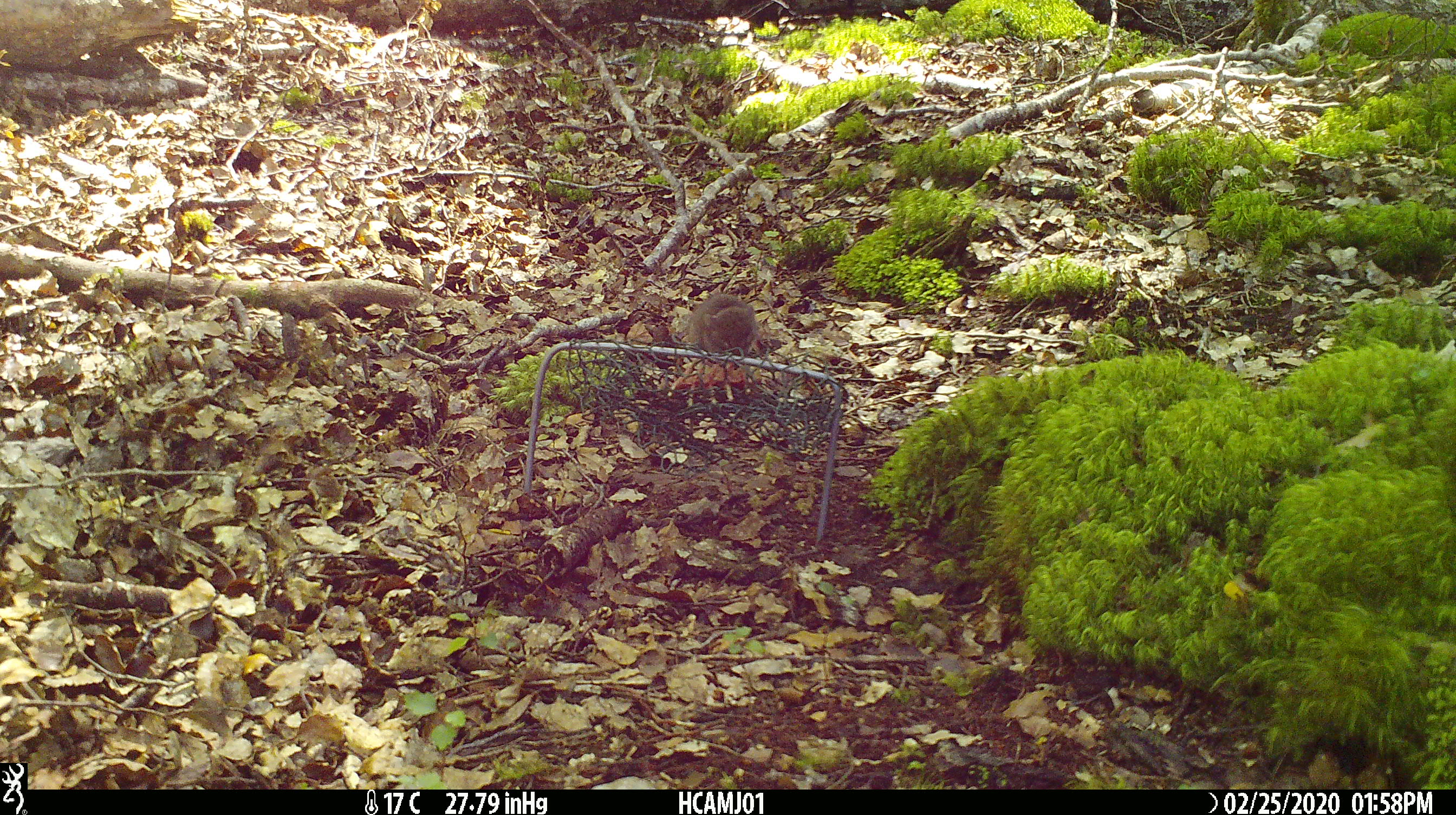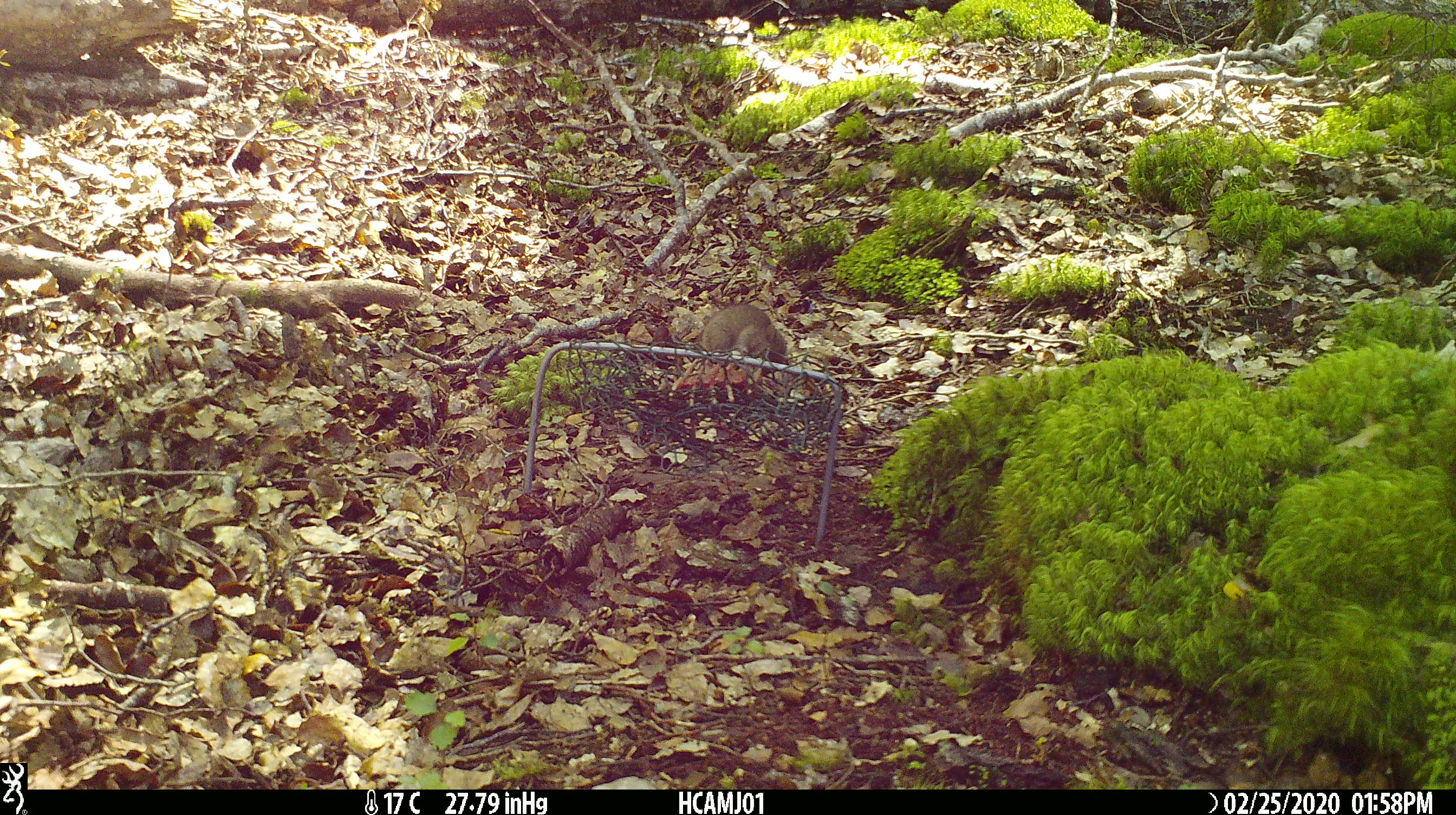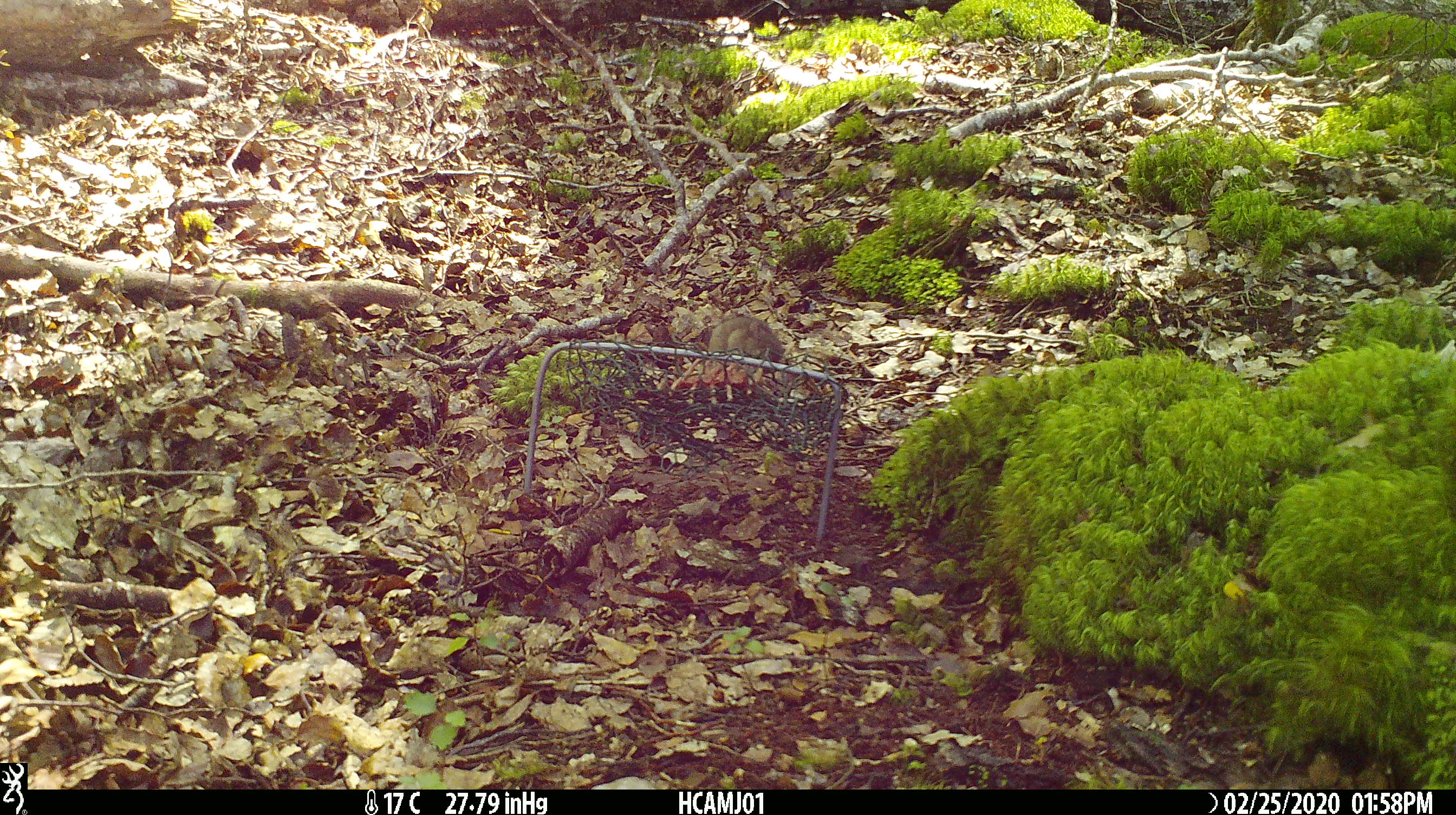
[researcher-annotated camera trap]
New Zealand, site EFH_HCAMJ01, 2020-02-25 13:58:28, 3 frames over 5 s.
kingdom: Animalia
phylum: Chordata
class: Mammalia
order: Rodentia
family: Muridae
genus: Mus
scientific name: Mus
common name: mouse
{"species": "mouse (Mus)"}